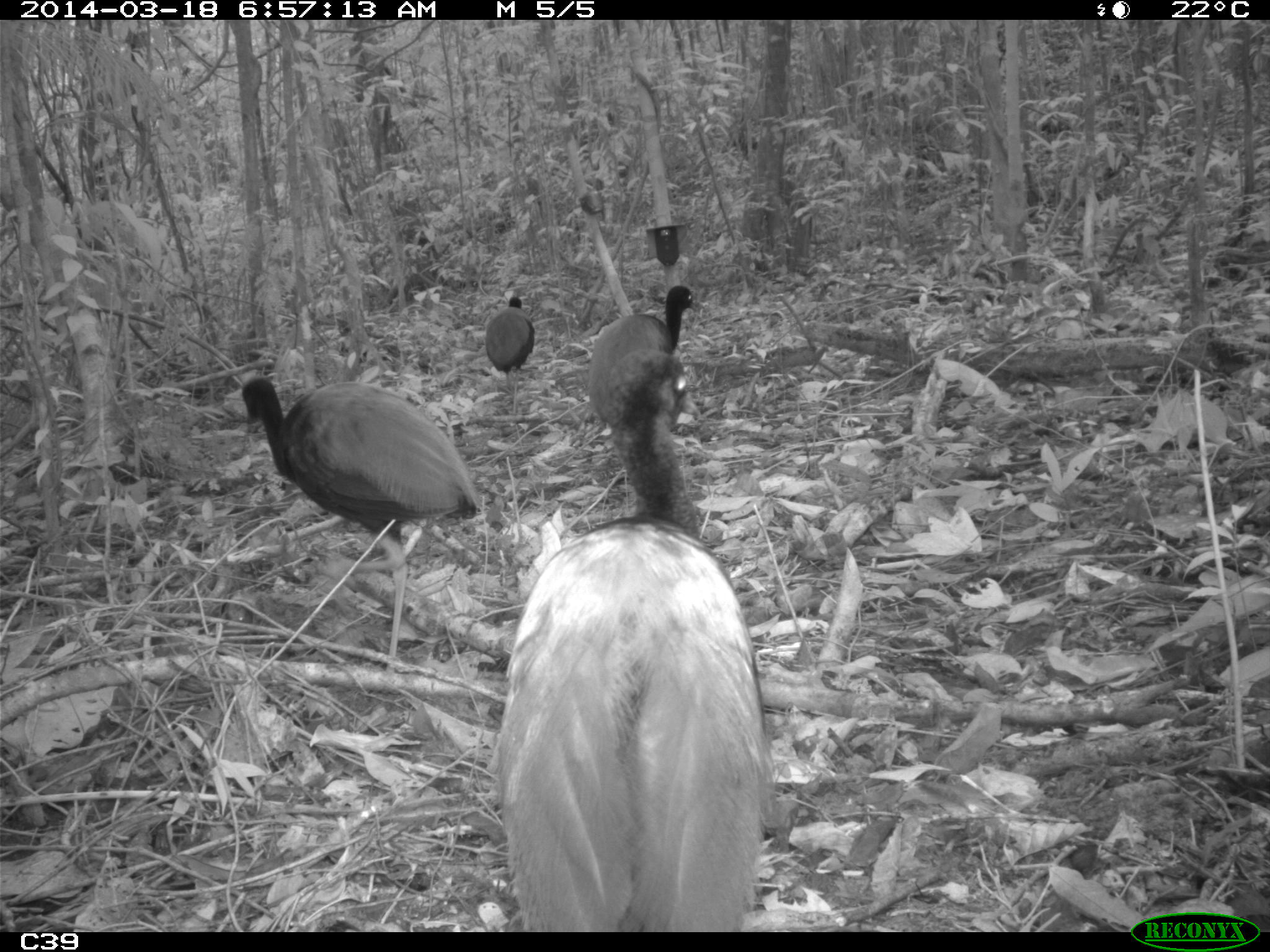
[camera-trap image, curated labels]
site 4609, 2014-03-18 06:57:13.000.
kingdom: Animalia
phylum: Chordata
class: Aves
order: Gruiformes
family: Psophiidae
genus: Psophia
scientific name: Psophia crepitans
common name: gray-winged trumpeter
Psophia crepitans (gray-winged trumpeter), count 11, age adult.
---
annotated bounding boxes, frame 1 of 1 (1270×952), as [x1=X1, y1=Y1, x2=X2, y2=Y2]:
psophia crepitans: [x1=486, y1=349, x2=776, y2=927]; [x1=238, y1=371, x2=480, y2=676]; [x1=586, y1=281, x2=701, y2=417]; [x1=482, y1=294, x2=536, y2=415]